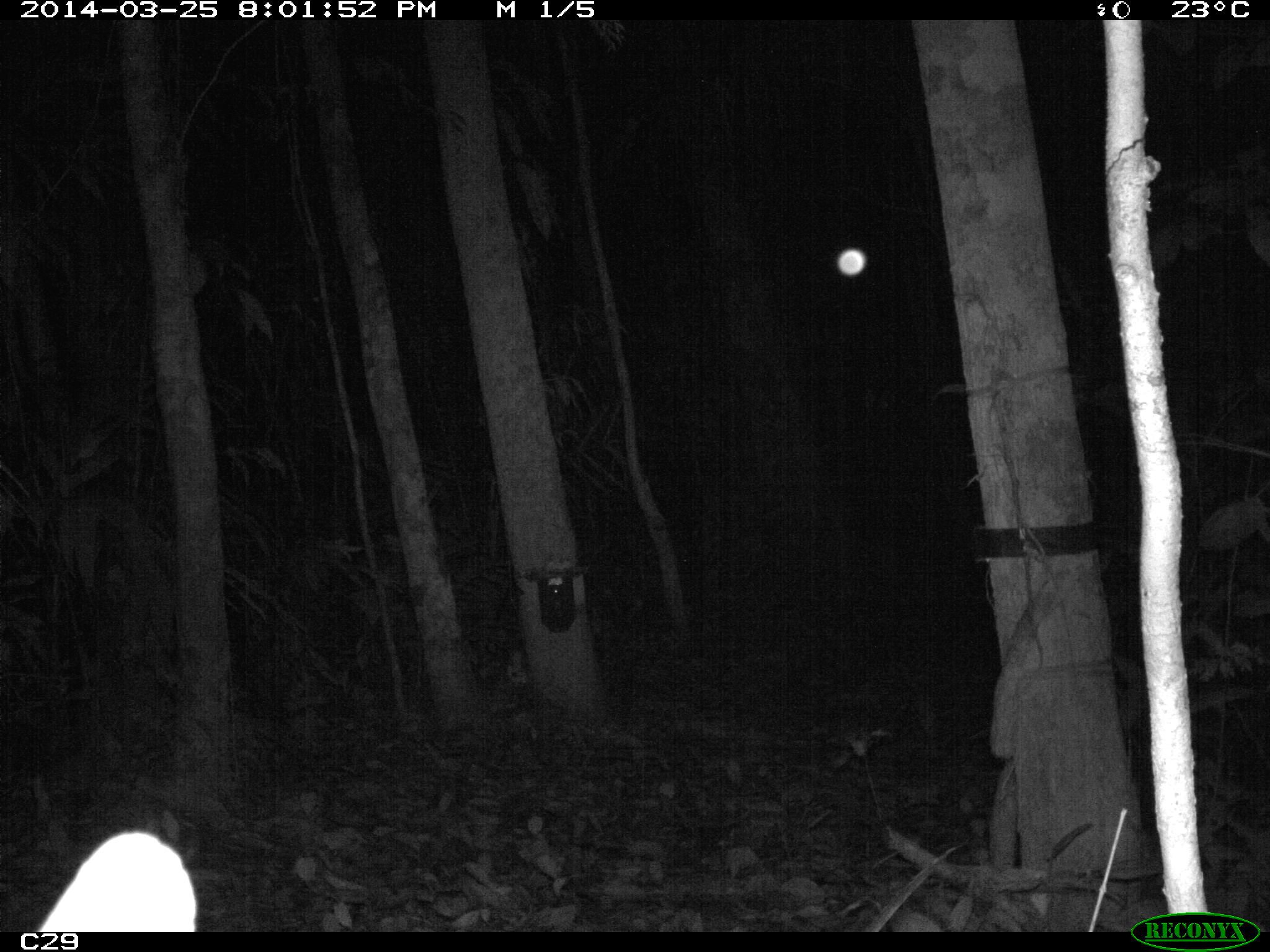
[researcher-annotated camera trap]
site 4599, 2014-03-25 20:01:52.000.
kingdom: Animalia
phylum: Chordata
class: Mammalia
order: Carnivora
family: Felidae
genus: Leopardus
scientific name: Leopardus pardalis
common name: ocelot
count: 1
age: adult